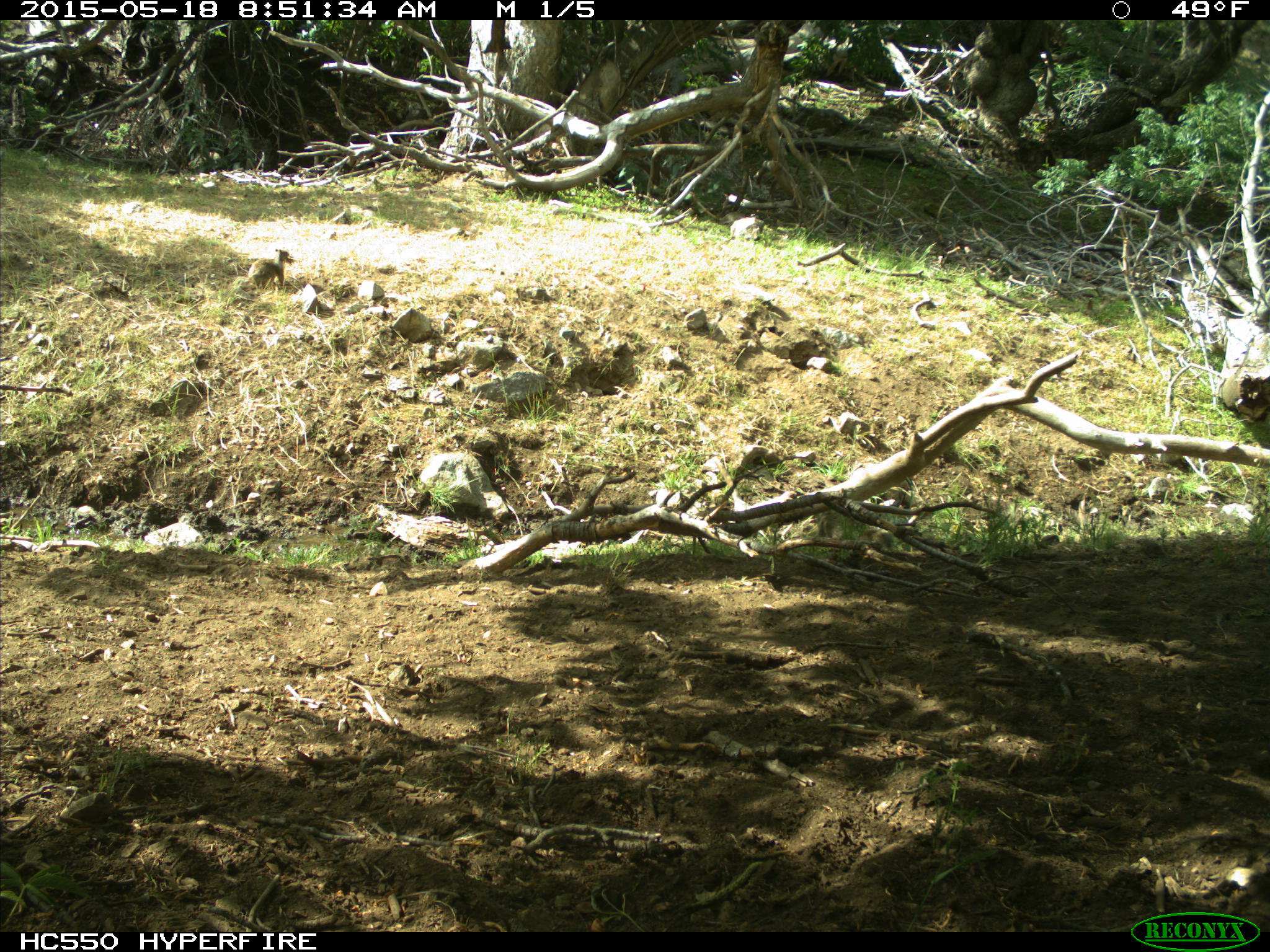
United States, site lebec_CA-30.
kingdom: Animalia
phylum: Chordata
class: Mammalia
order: Rodentia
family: Sciuridae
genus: Otospermophilus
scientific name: Otospermophilus beecheyi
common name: california ground squirrel